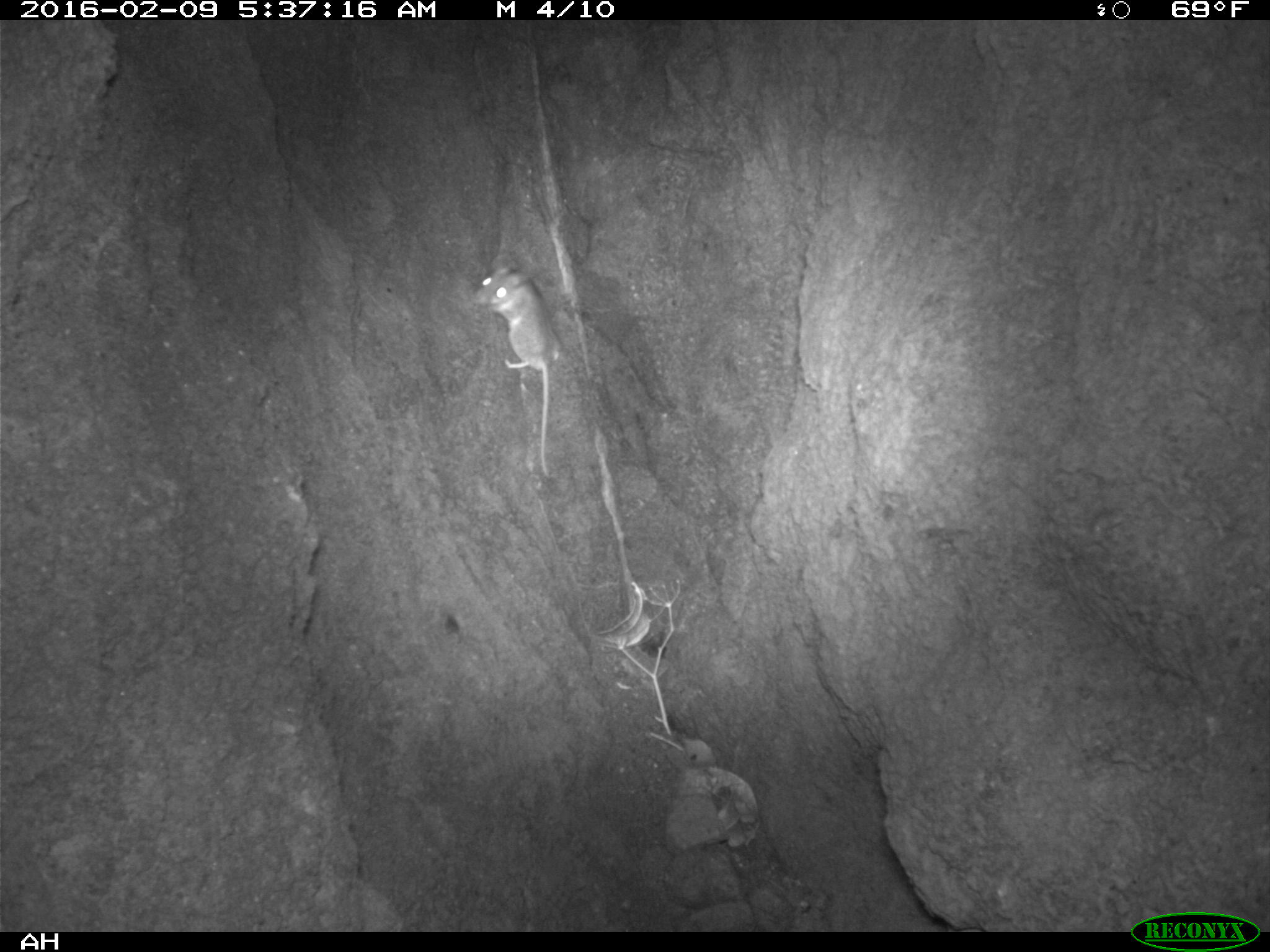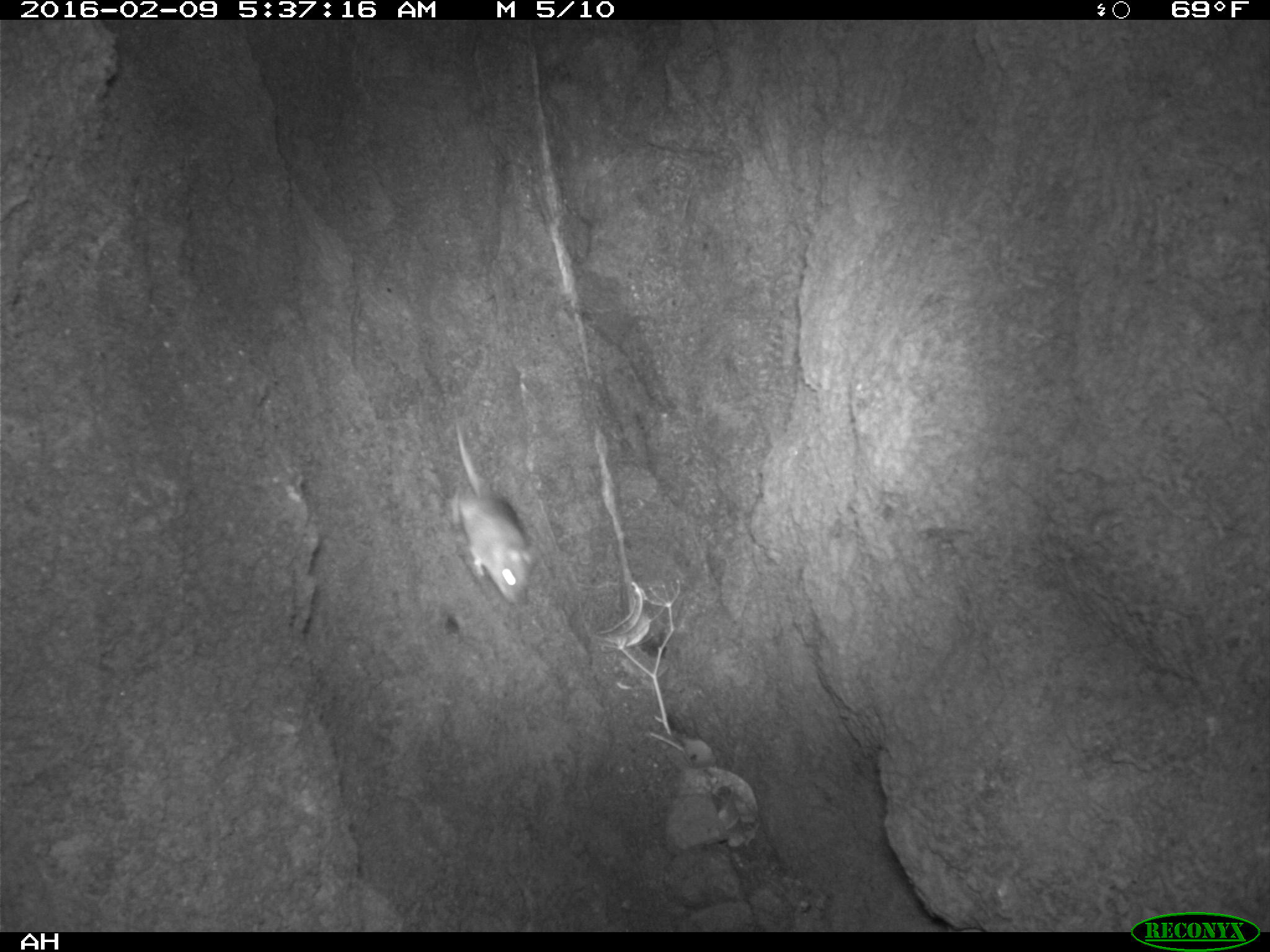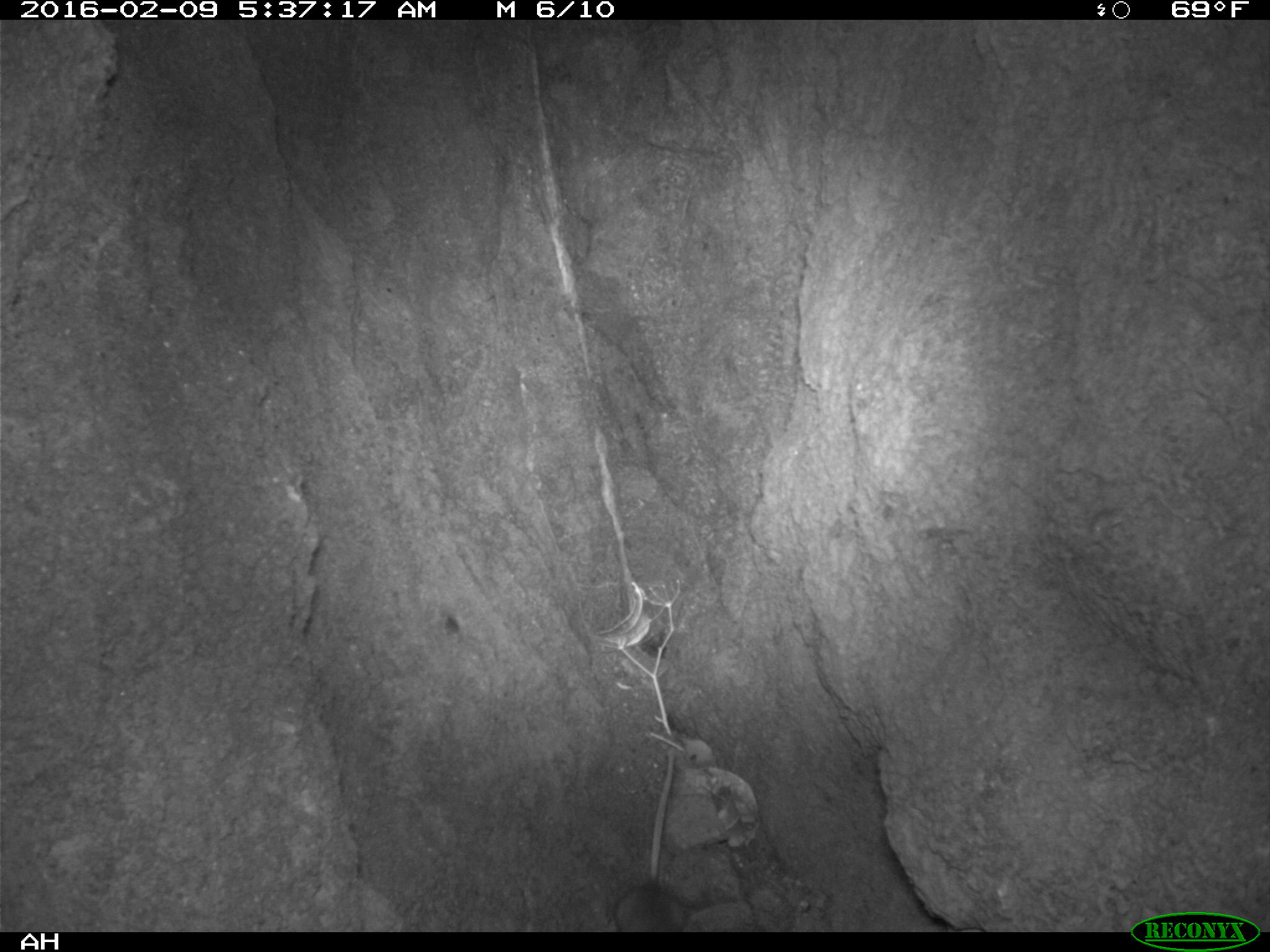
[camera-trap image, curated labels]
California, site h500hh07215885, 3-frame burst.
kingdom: Animalia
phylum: Chordata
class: Mammalia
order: Rodentia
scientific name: Rodentia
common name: rodent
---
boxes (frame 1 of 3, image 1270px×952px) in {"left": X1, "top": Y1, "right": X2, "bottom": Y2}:
rodent: {"left": 473, "top": 254, "right": 564, "bottom": 480}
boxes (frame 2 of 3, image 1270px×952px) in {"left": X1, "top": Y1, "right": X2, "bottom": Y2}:
rodent: {"left": 451, "top": 412, "right": 533, "bottom": 603}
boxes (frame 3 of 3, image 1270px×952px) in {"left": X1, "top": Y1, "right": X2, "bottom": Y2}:
rodent: {"left": 606, "top": 748, "right": 685, "bottom": 932}